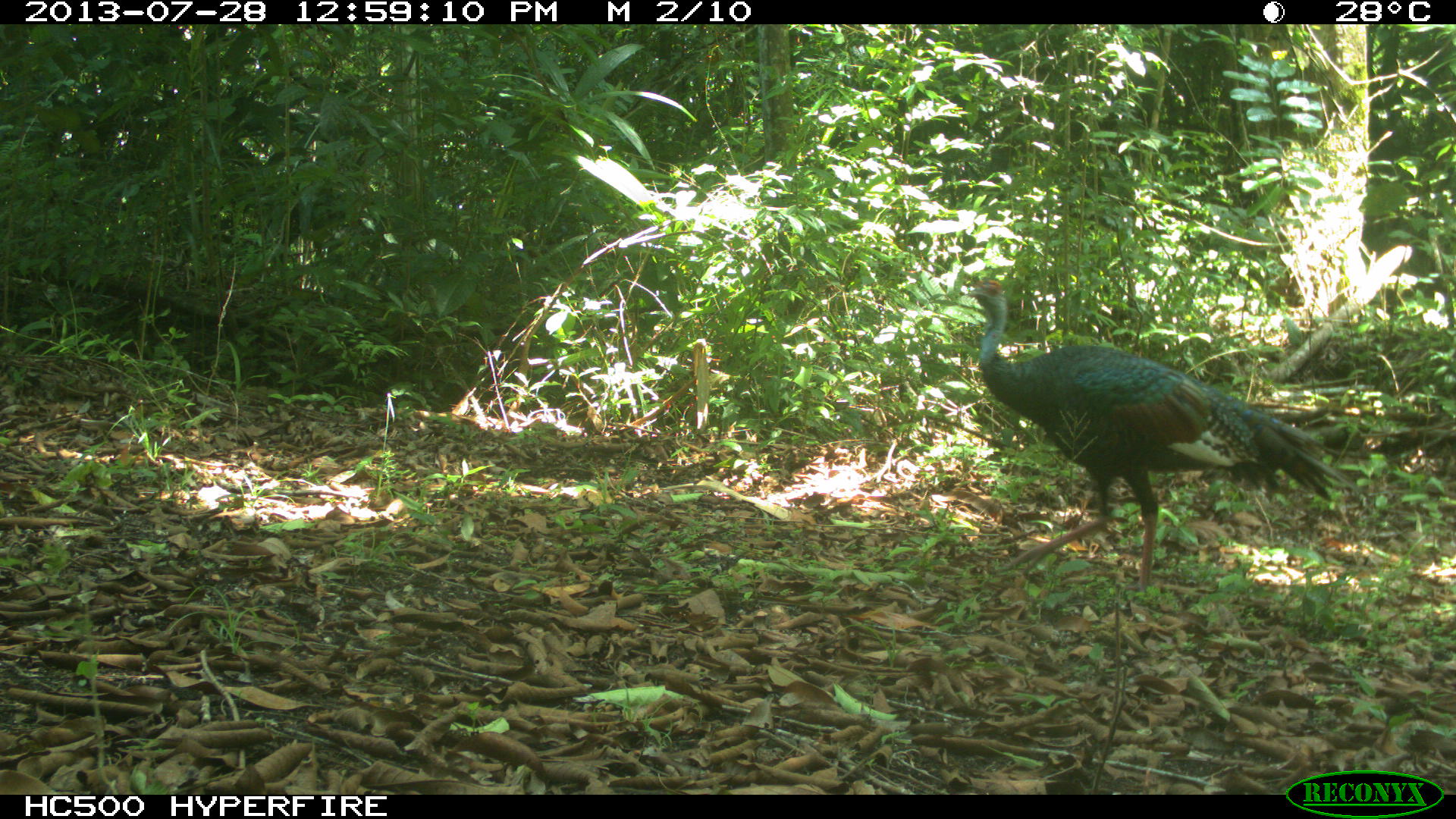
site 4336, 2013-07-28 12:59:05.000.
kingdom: Animalia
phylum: Chordata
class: Aves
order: Galliformes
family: Phasianidae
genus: Meleagris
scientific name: Meleagris ocellata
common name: ocellated turkey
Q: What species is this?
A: Meleagris ocellata (ocellated turkey).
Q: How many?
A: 1.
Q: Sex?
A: Male.